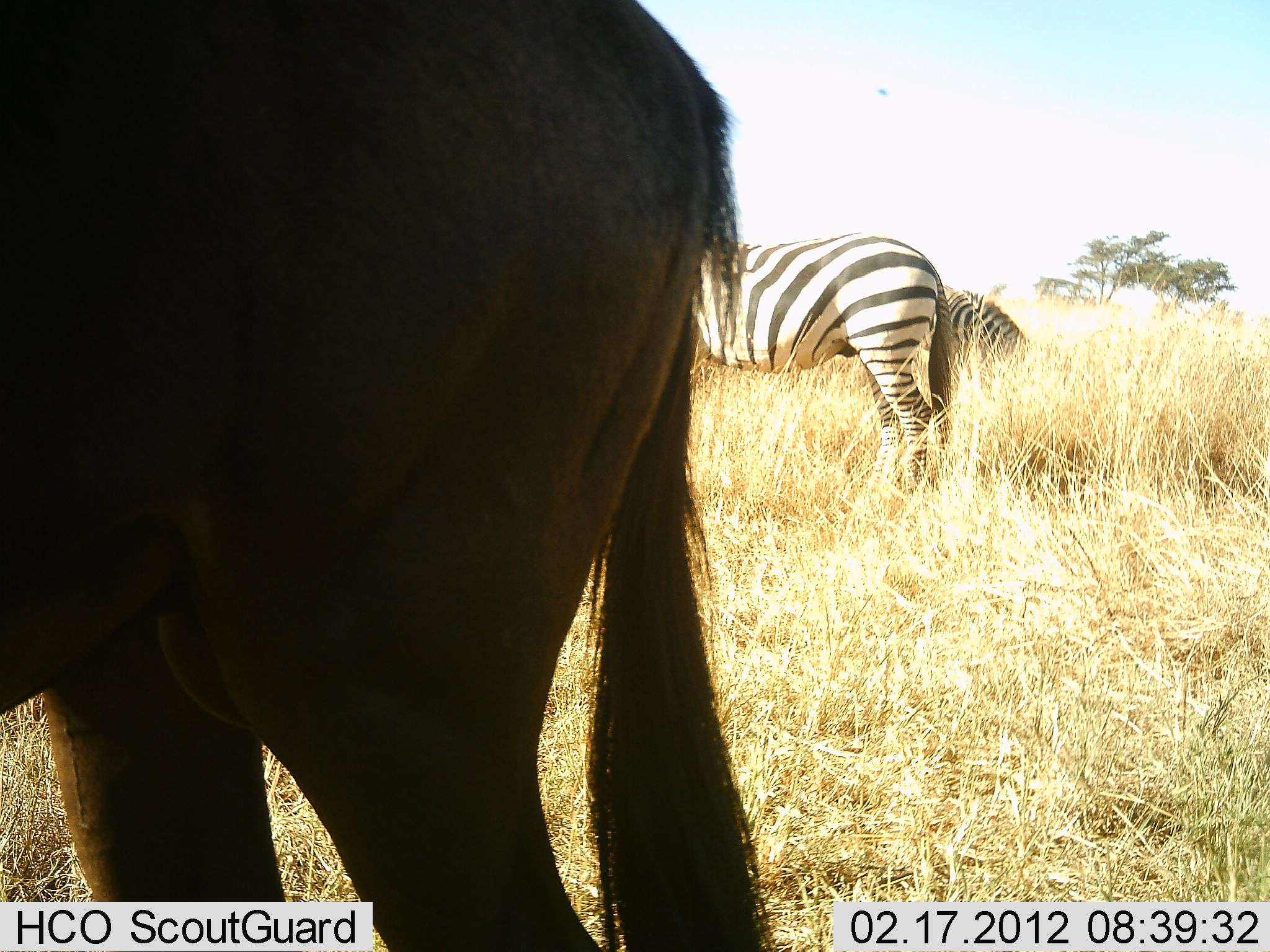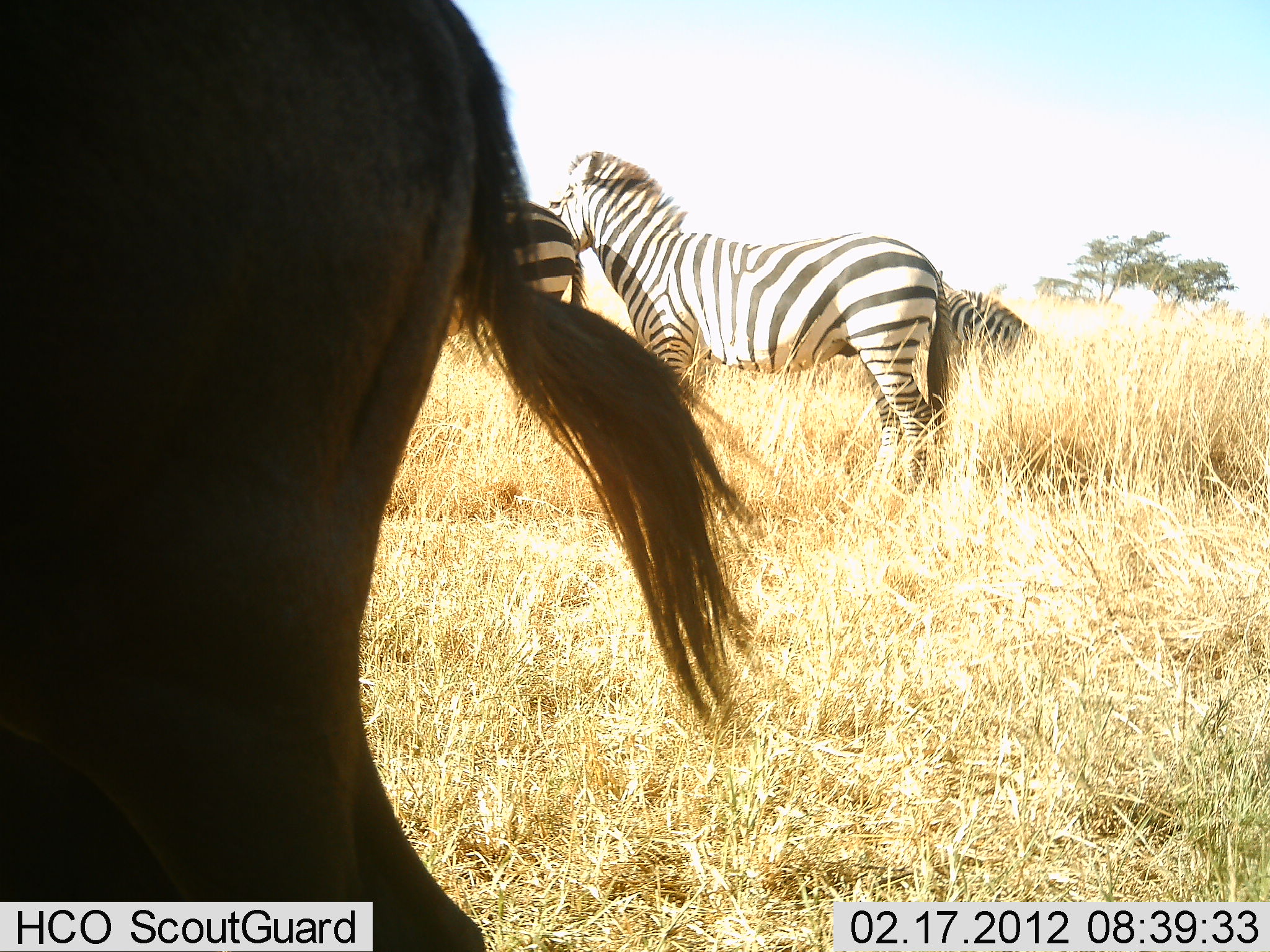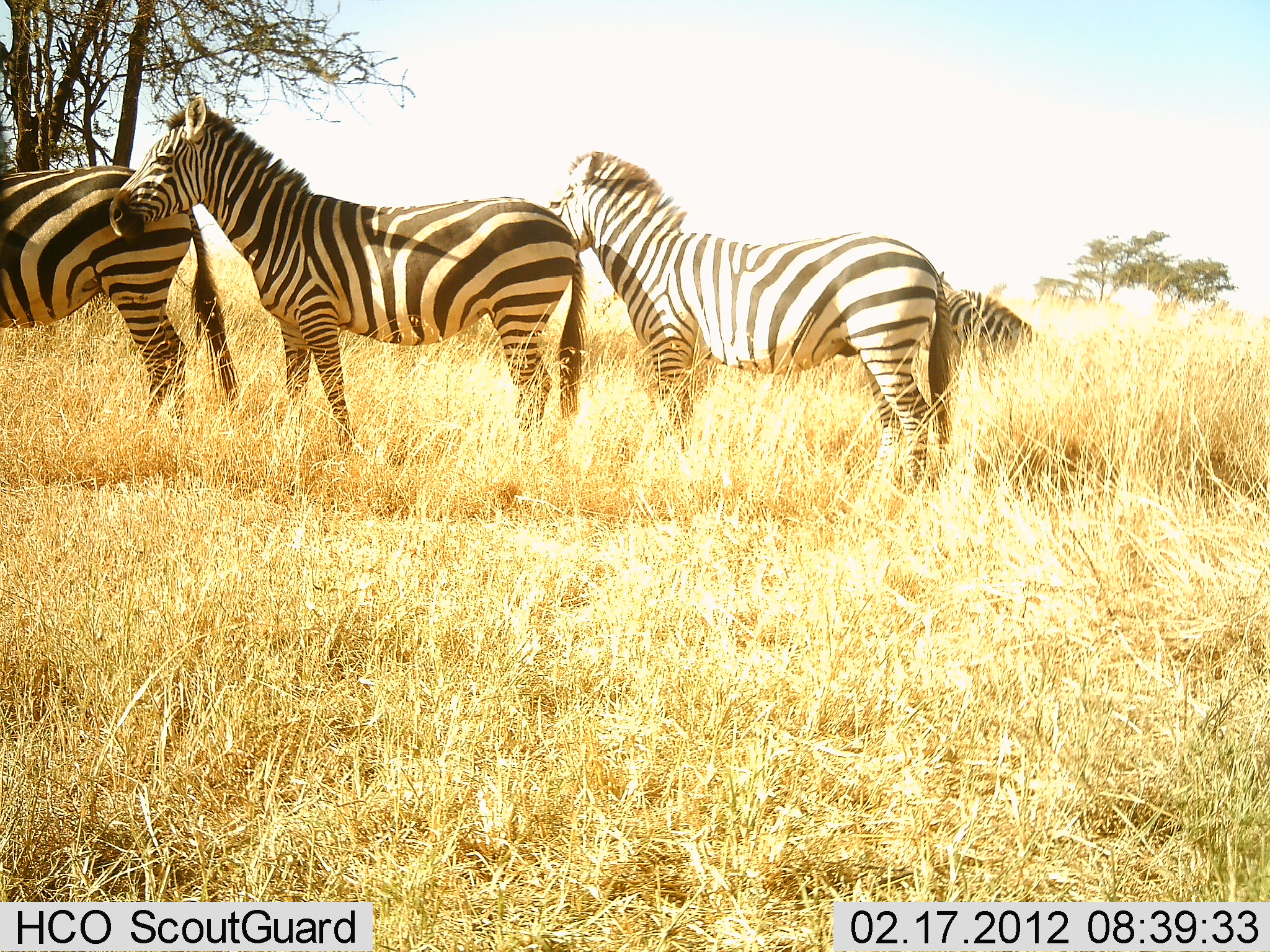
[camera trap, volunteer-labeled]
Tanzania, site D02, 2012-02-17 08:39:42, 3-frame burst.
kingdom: Animalia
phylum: Chordata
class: Mammalia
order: Artiodactyla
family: Bovidae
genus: Connochaetes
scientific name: Connochaetes taurinus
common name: blue wildebeest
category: wildebeest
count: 1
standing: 13%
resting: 0%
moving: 87%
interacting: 0%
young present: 0%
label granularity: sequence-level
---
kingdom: Animalia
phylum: Chordata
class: Mammalia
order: Perissodactyla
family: Equidae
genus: Equus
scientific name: Equus quagga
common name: plains zebra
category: zebra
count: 4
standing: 90%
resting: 0%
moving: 10%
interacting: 5%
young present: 0%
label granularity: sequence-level